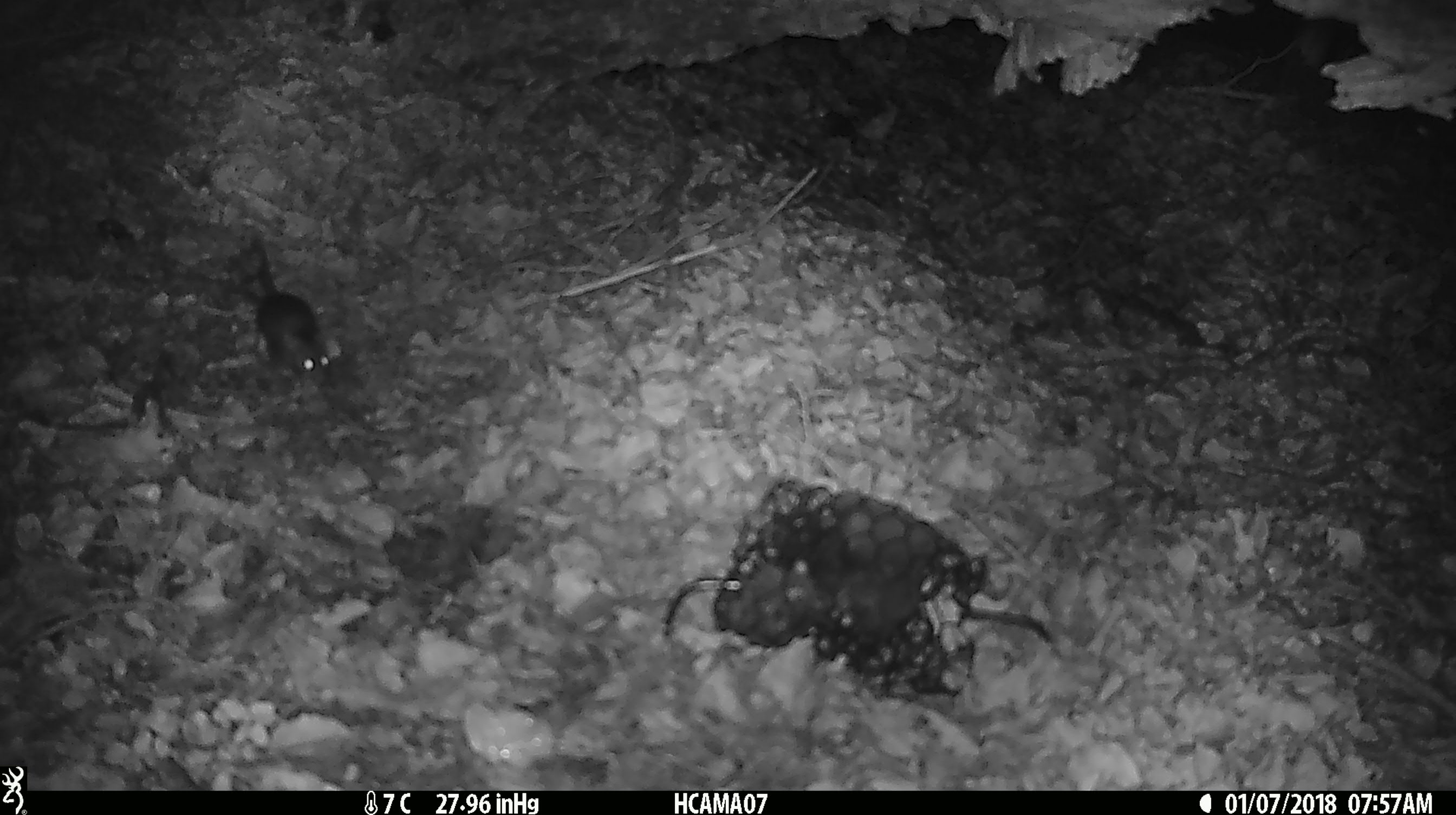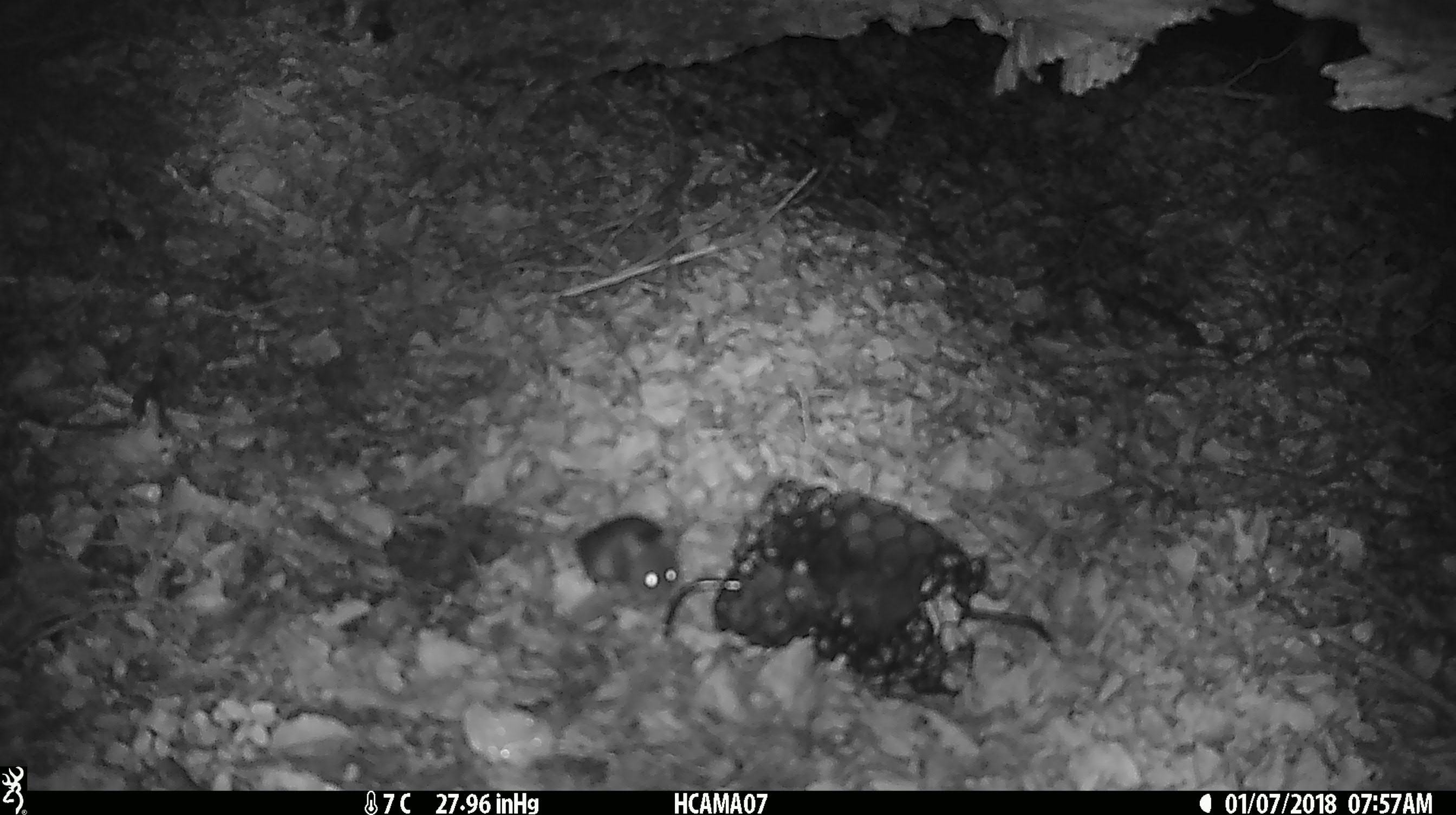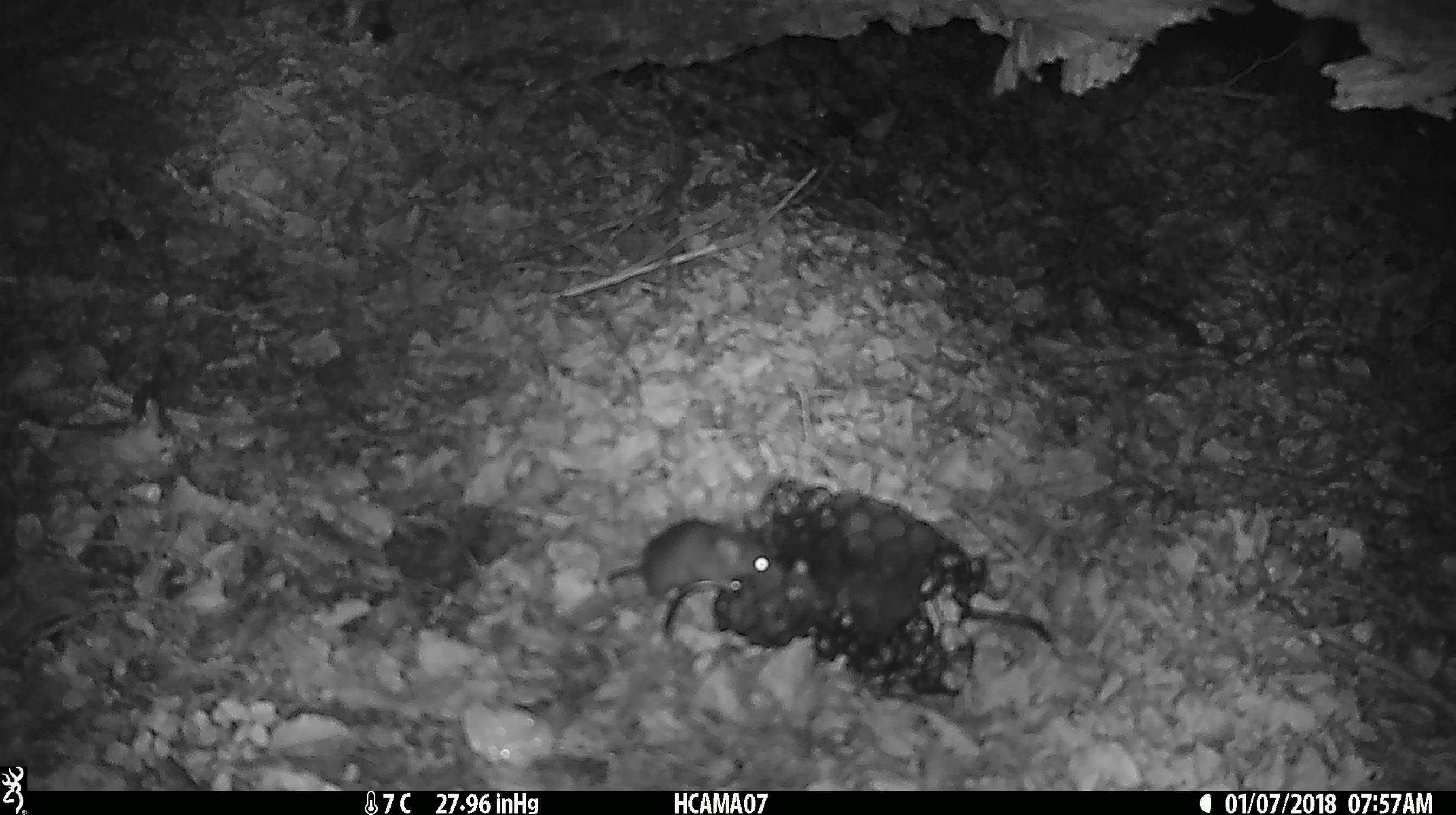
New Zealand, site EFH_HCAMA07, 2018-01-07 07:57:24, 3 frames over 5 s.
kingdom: Animalia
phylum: Chordata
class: Mammalia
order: Rodentia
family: Muridae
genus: Mus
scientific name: Mus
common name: mouse